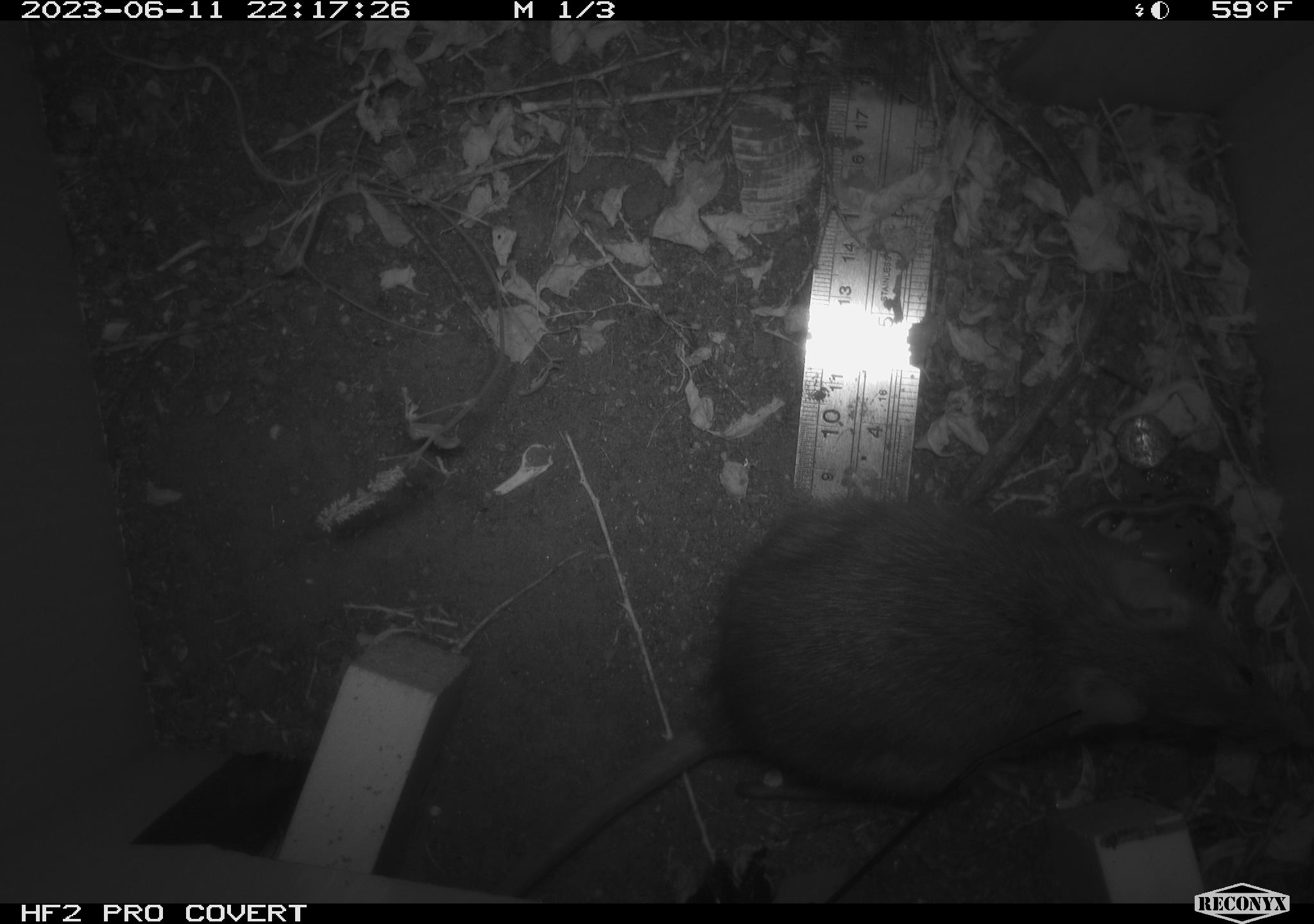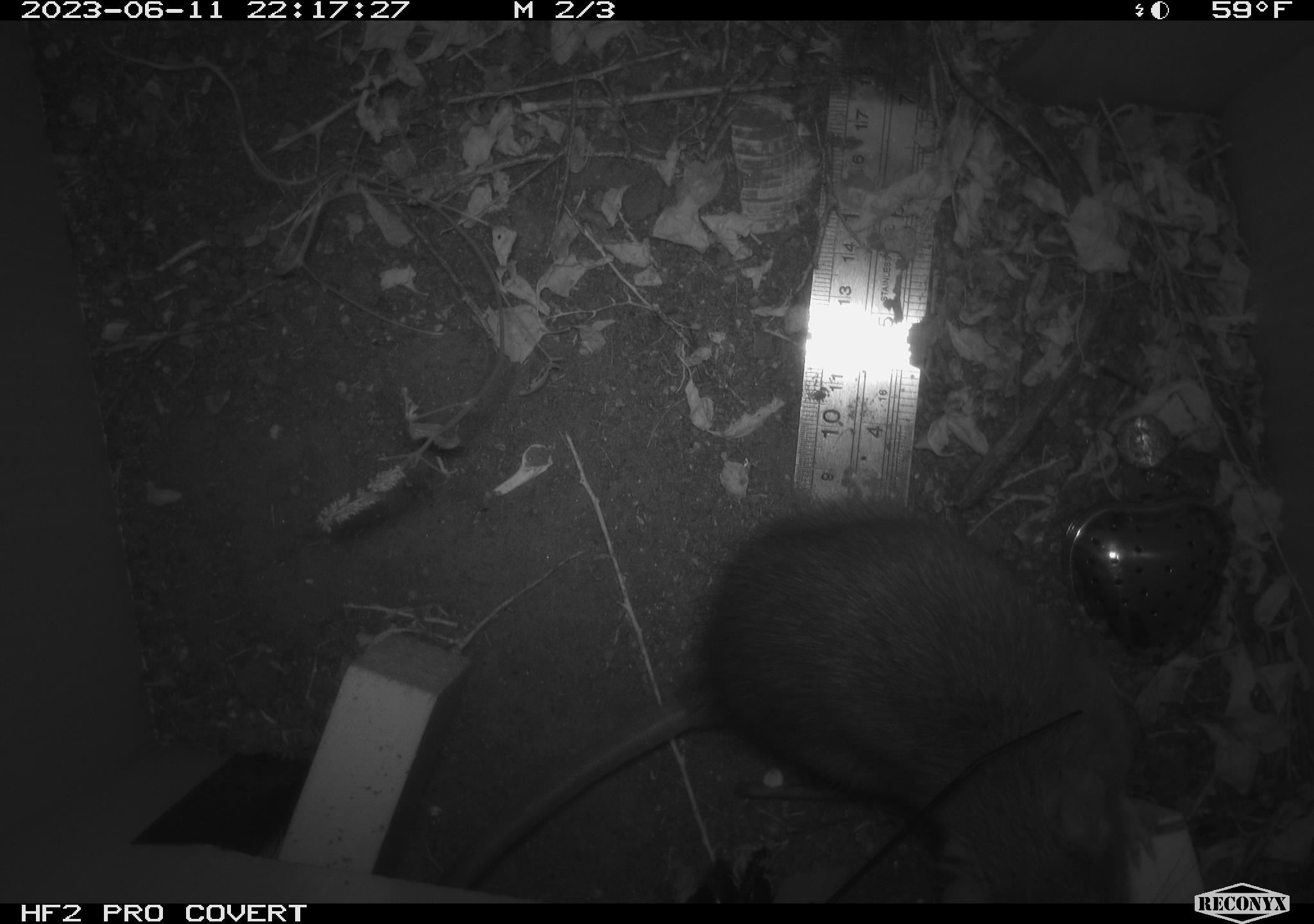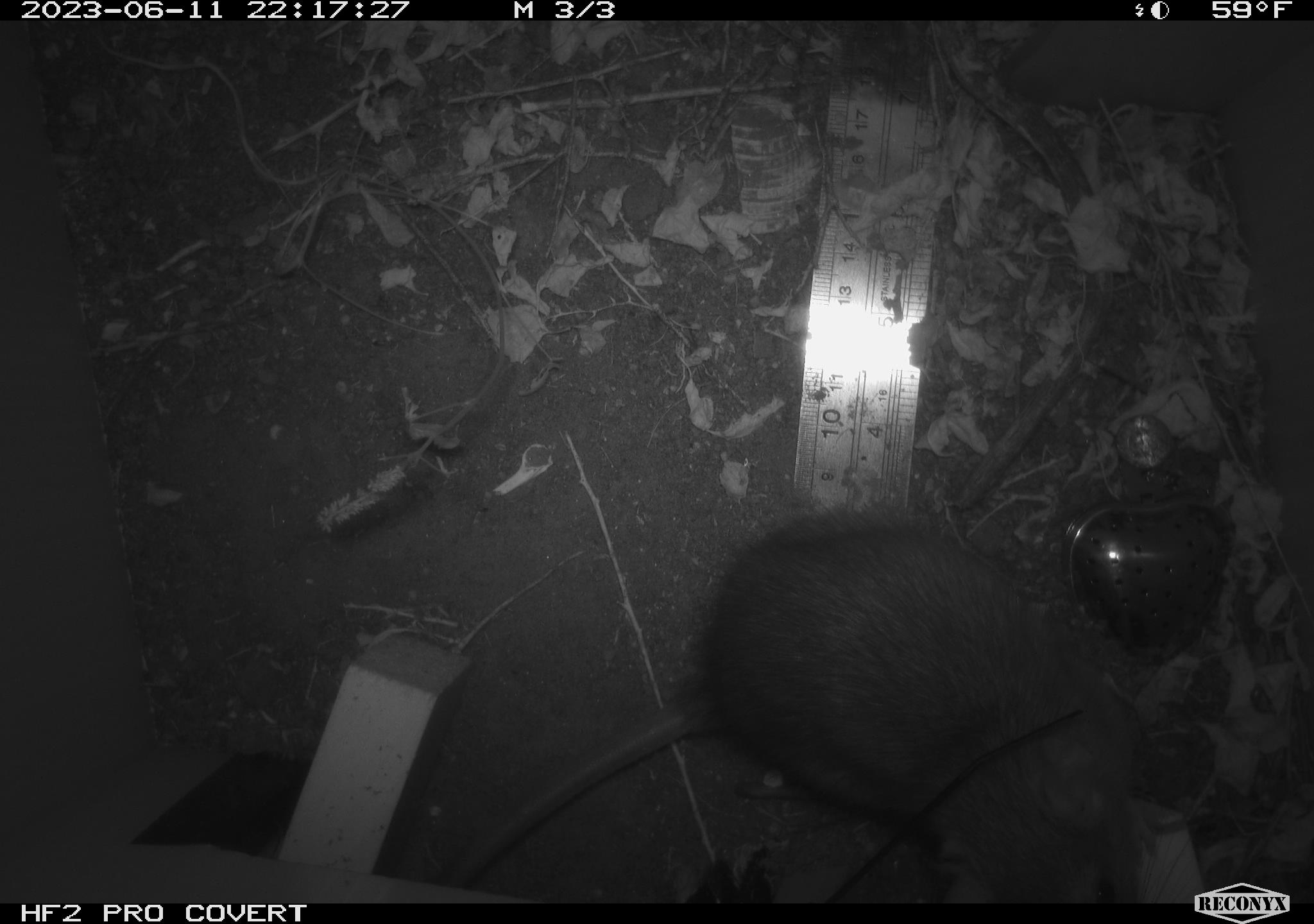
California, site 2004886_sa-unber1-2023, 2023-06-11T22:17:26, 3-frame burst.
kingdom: Animalia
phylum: Chordata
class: Mammalia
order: Rodentia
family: Muridae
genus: Rattus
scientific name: Rattus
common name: rat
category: rattus species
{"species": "rattus species (rat) (Rattus)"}